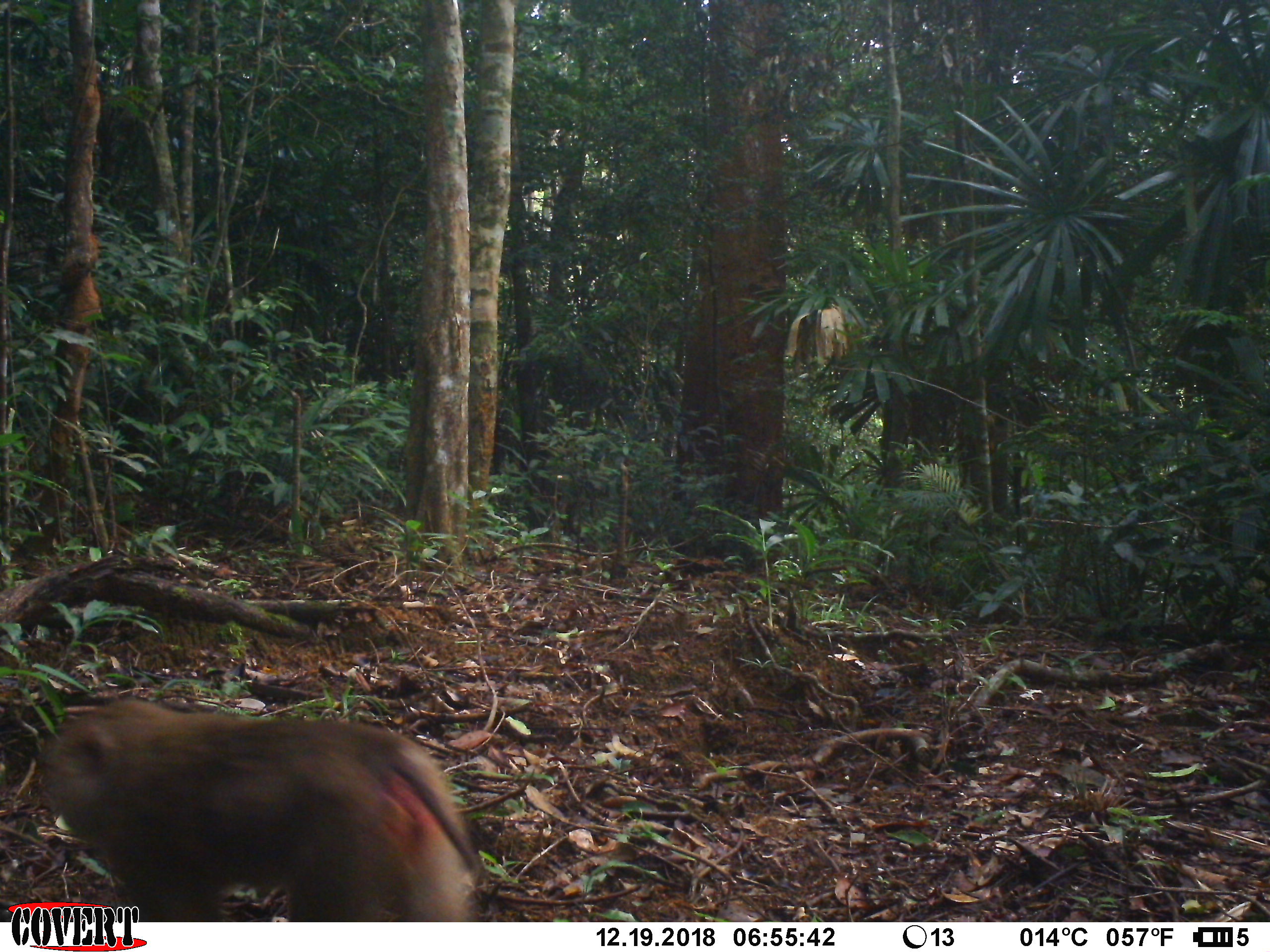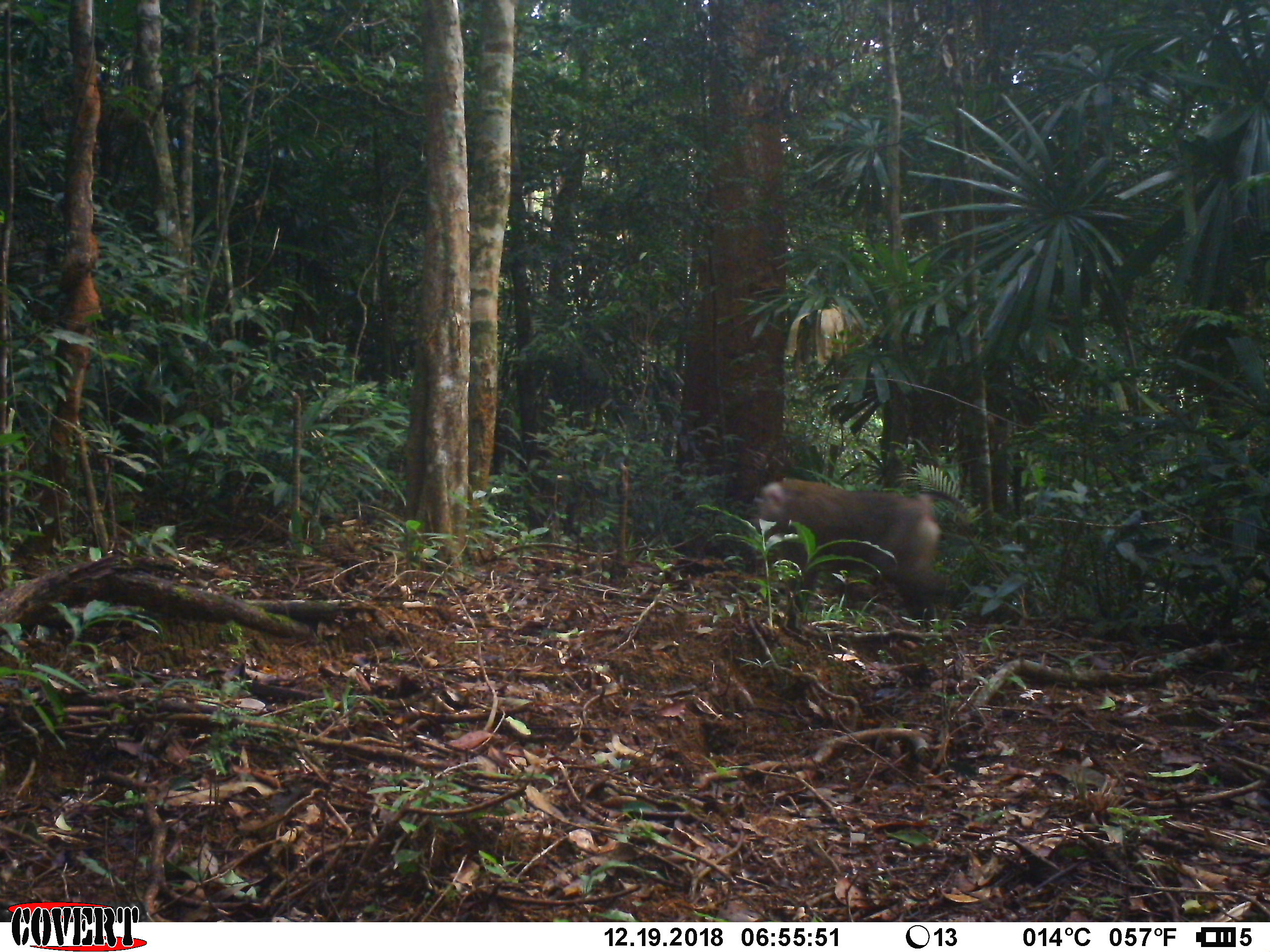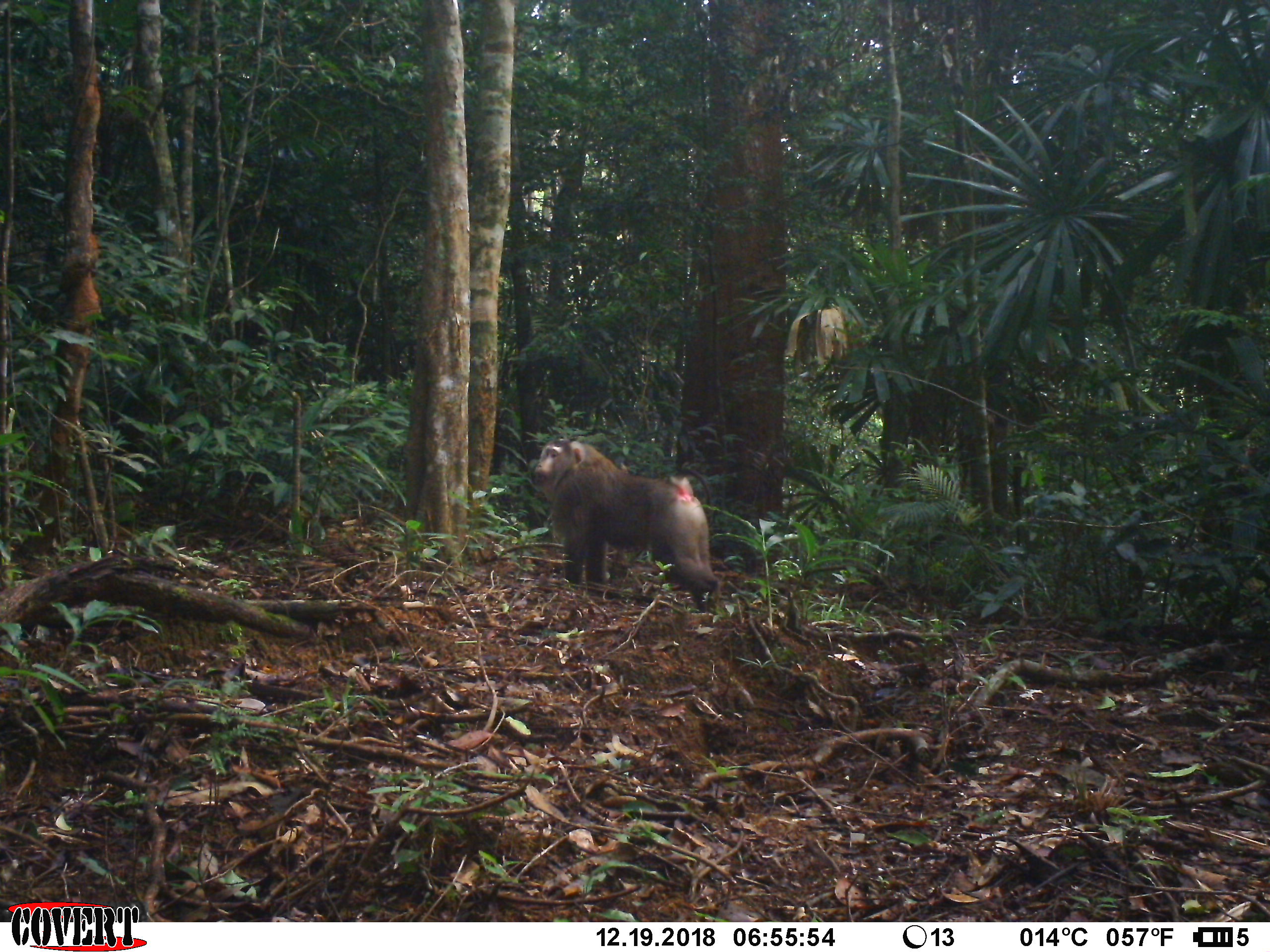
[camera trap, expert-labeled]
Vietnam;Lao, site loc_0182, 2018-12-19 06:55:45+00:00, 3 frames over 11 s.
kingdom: Animalia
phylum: Chordata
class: Mammalia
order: Primates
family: Cercopithecidae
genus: Macaca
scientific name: Macaca nemestrina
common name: pig-tailed macaque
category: pig tailed macaque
Pig tailed macaque (pig-tailed macaque) (Macaca nemestrina). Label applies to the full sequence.